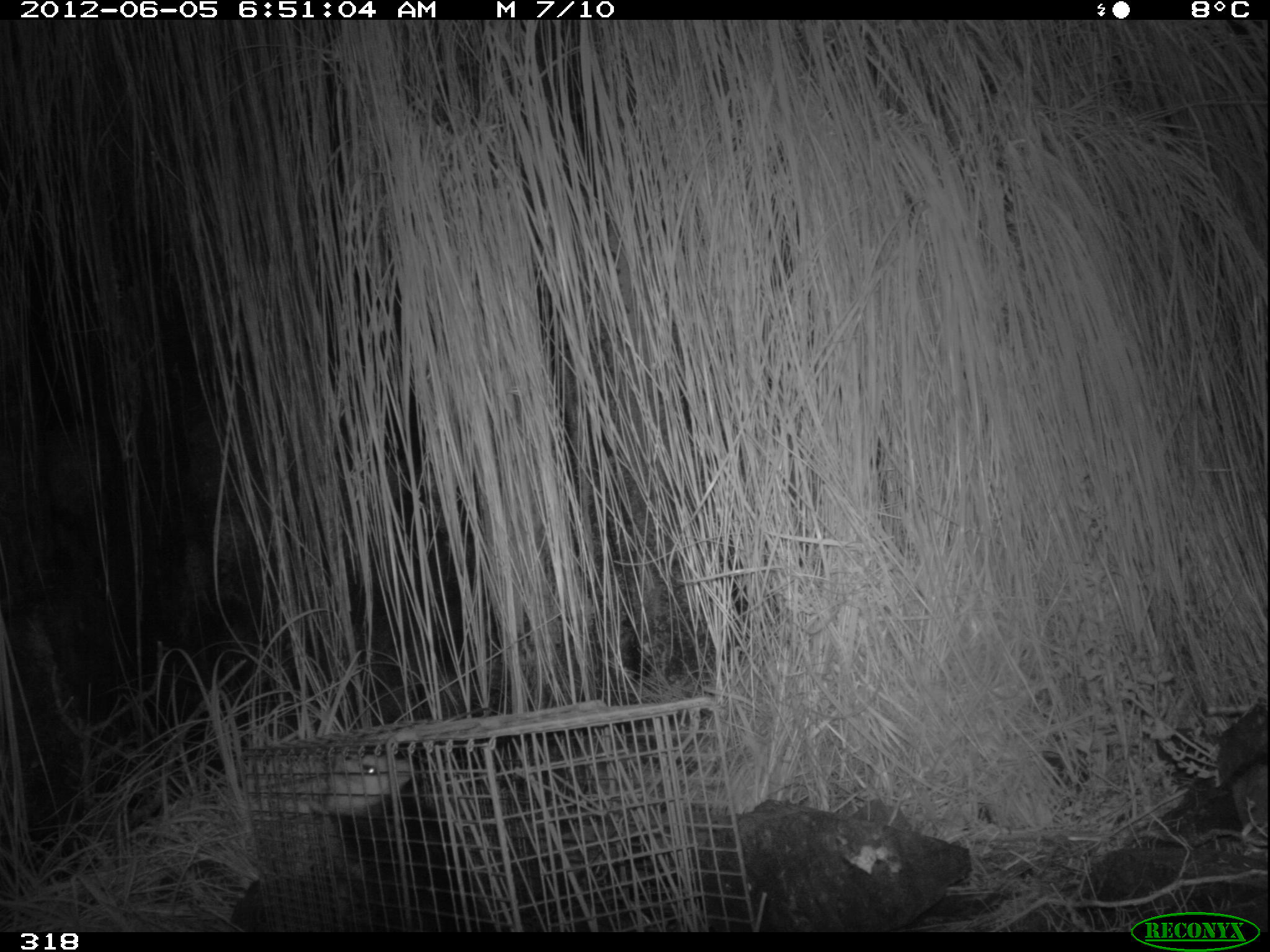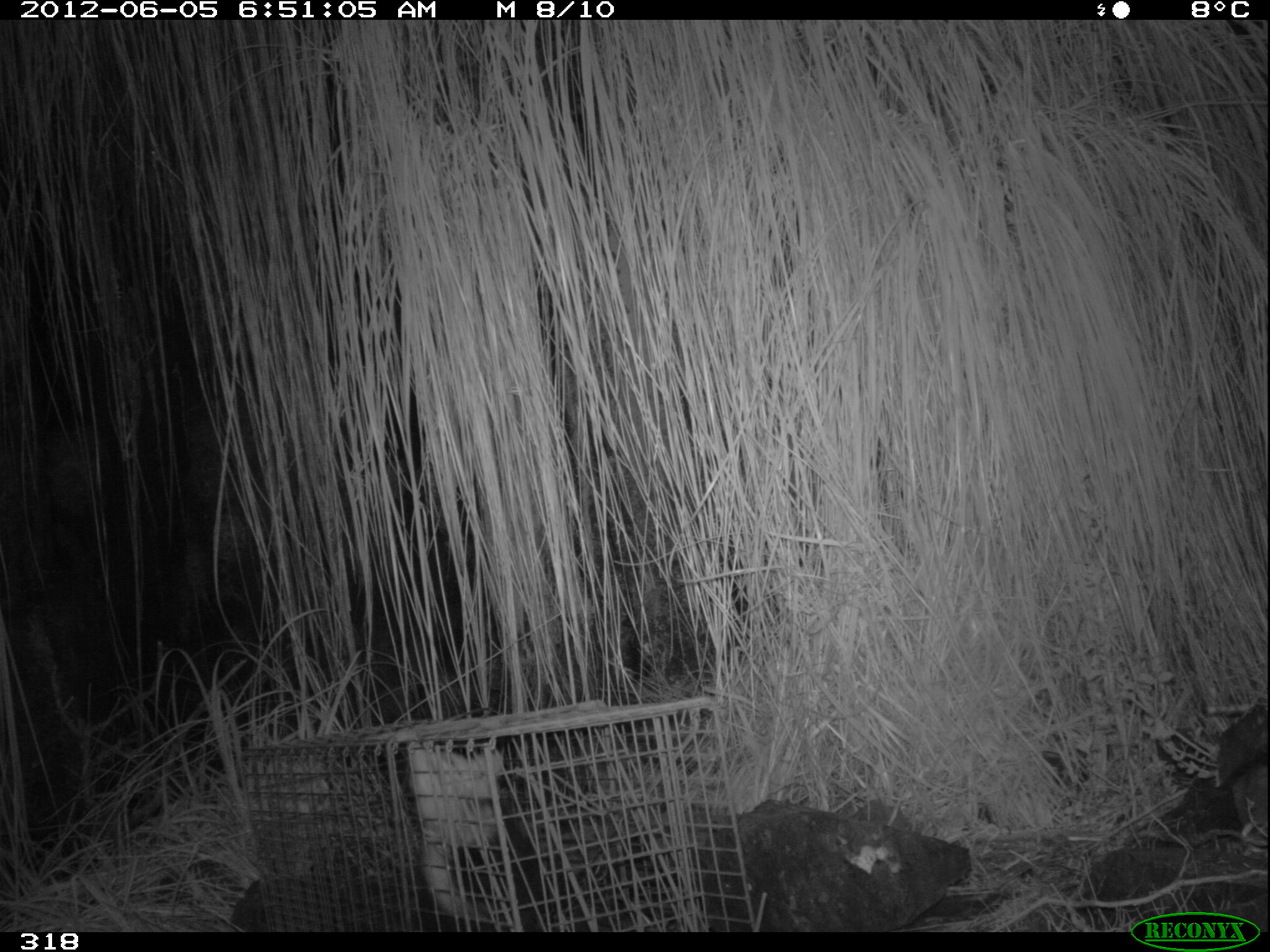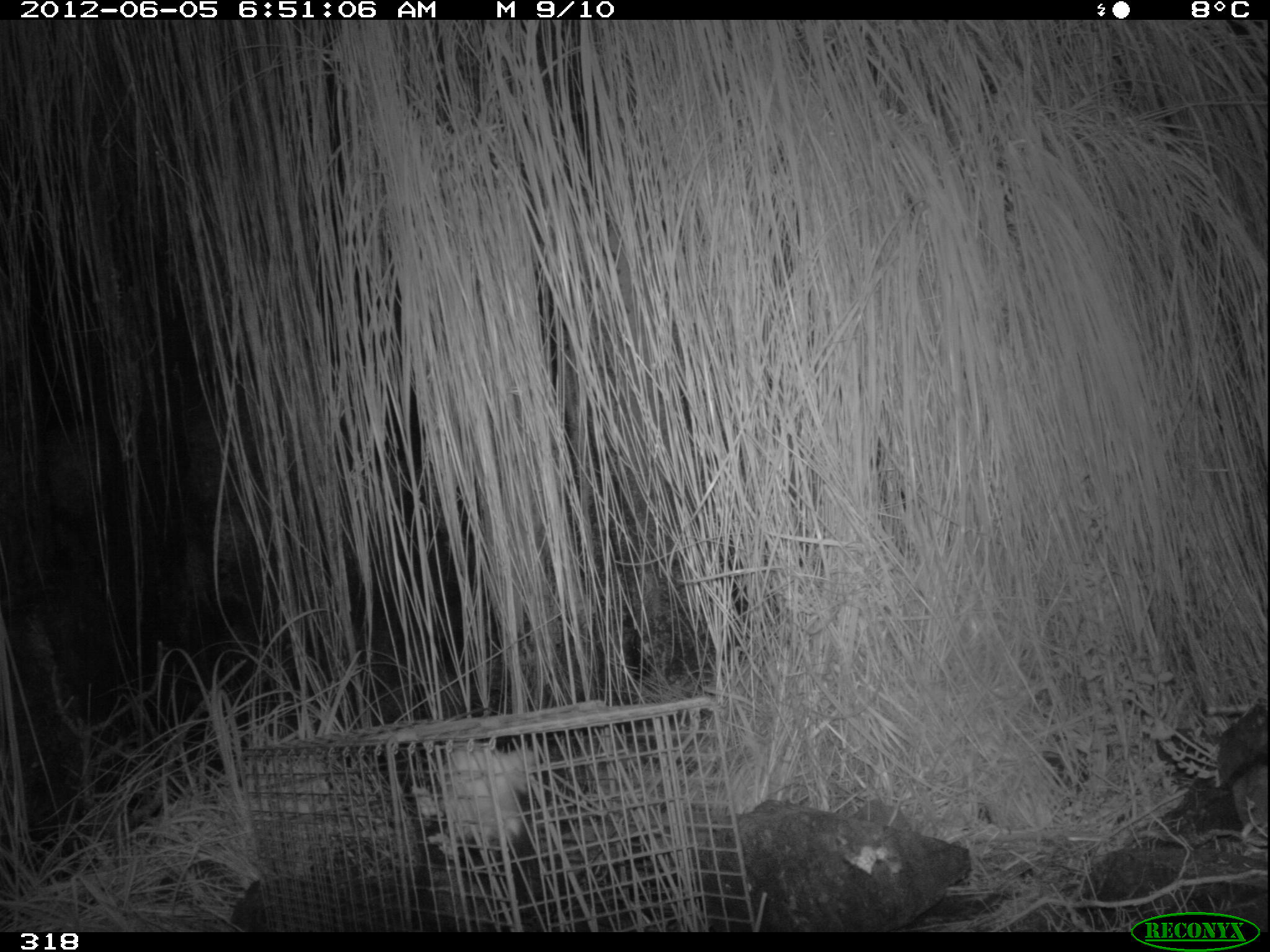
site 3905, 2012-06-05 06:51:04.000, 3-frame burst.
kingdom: Animalia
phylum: Chordata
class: Mammalia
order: Didelphimorphia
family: Didelphidae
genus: Didelphis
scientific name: Didelphis pernigra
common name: andean white-eared opossum